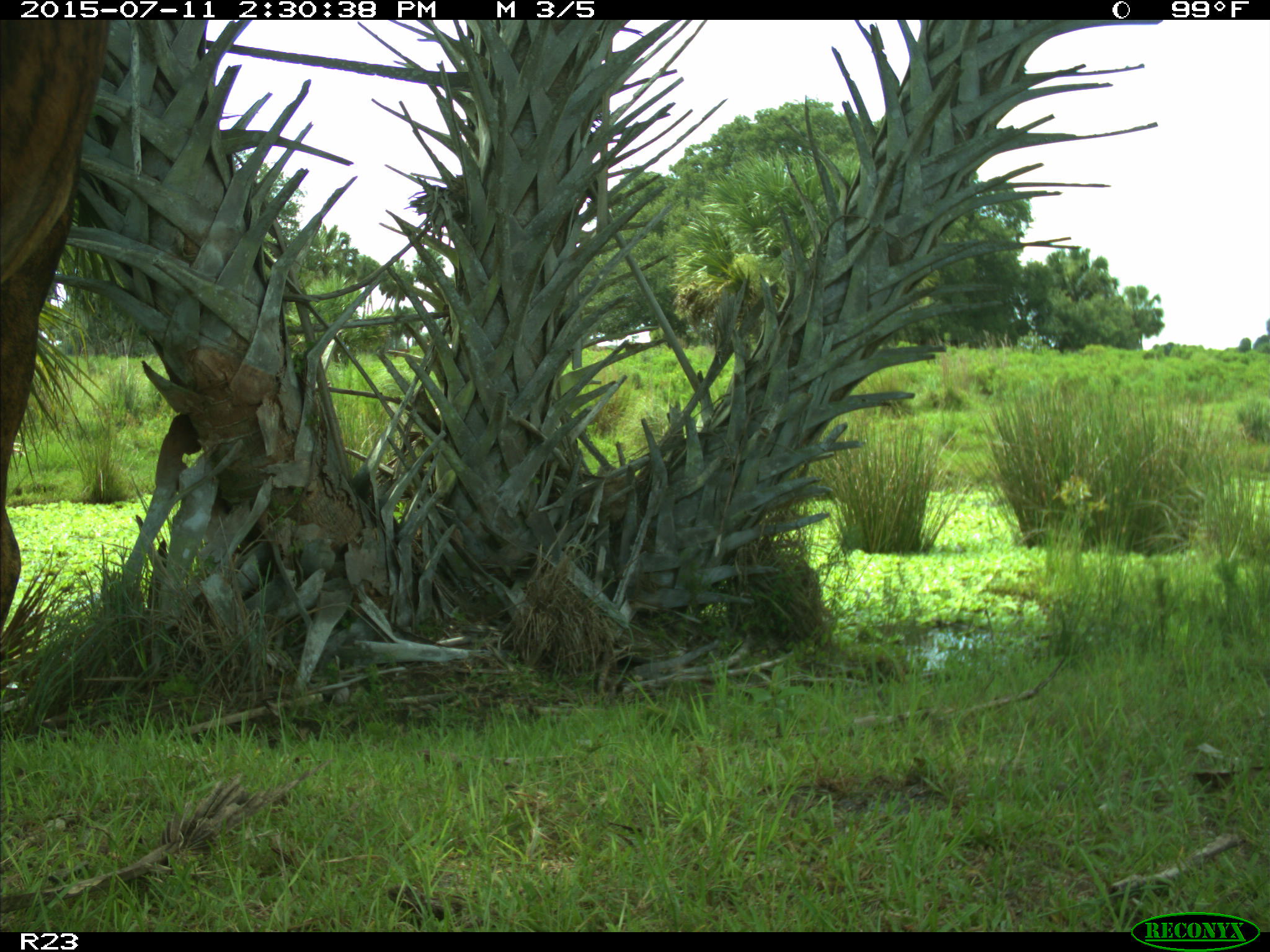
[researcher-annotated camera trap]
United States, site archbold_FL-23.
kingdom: Animalia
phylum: Chordata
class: Mammalia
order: Artiodactyla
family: Bovidae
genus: Bos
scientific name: Bos taurus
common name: domestic cow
Bos taurus (domestic cow).